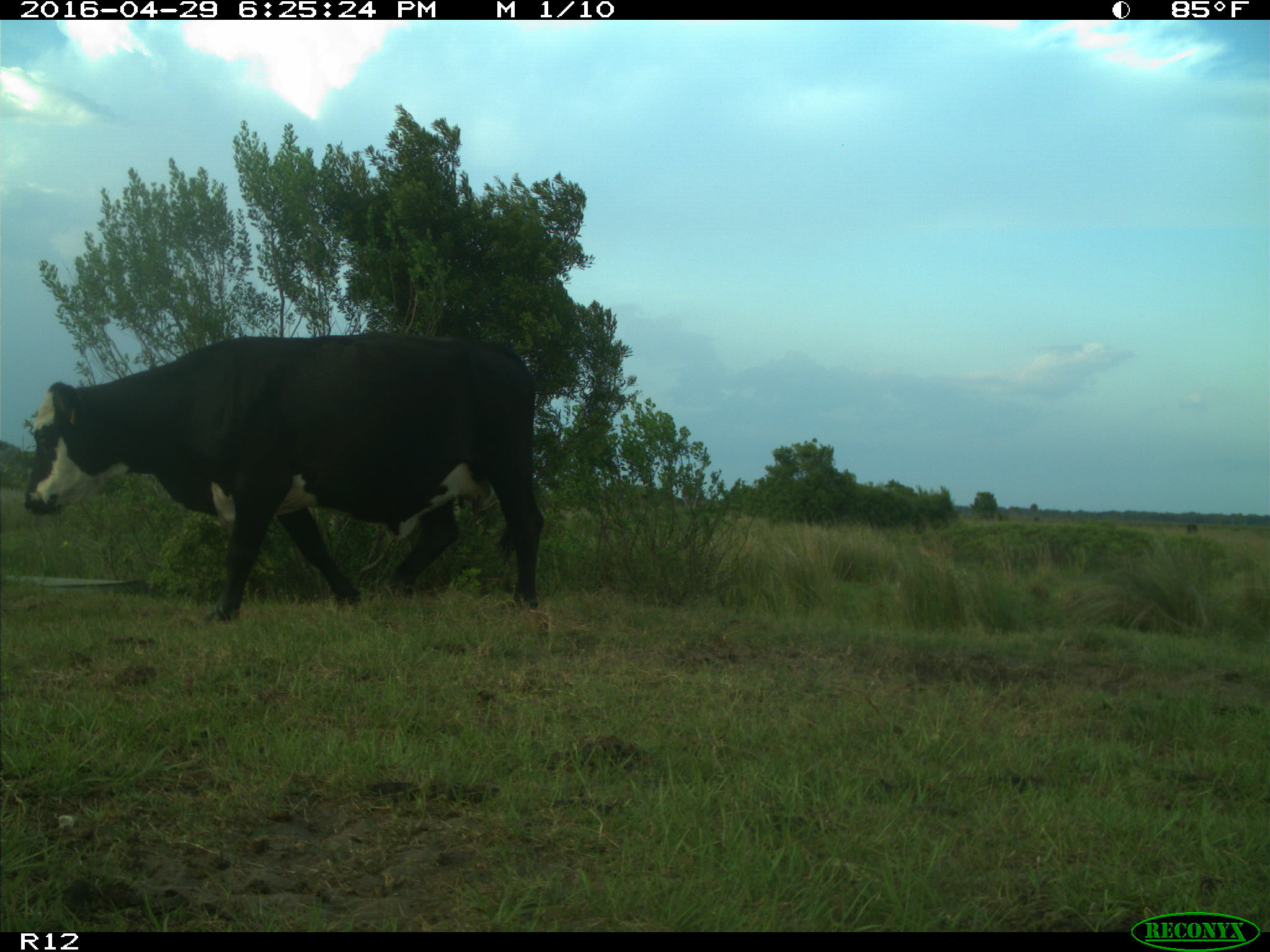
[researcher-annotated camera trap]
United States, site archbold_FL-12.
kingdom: Animalia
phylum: Chordata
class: Mammalia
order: Artiodactyla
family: Bovidae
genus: Bos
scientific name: Bos taurus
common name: domestic cow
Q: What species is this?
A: Bos taurus (domestic cow).